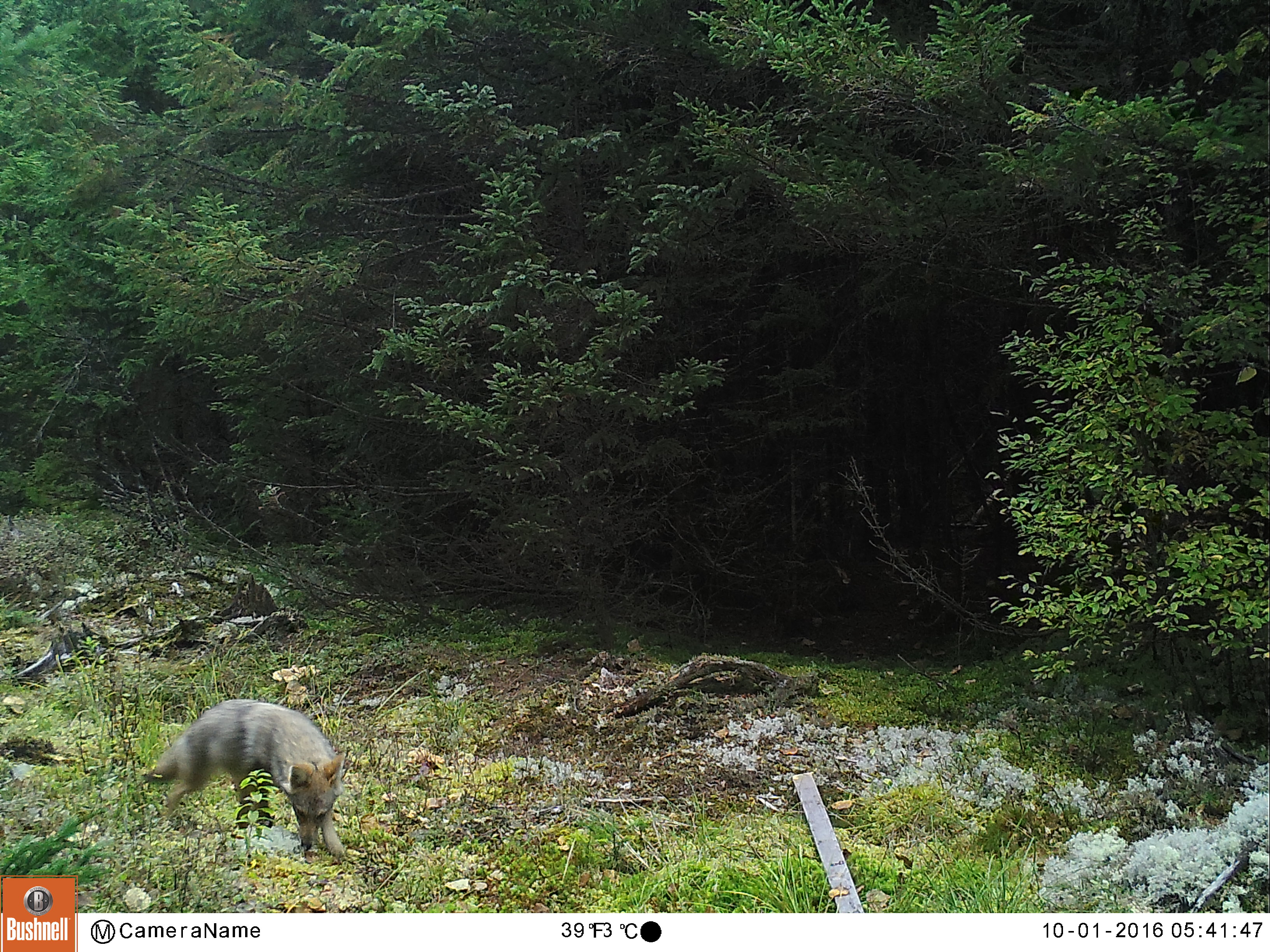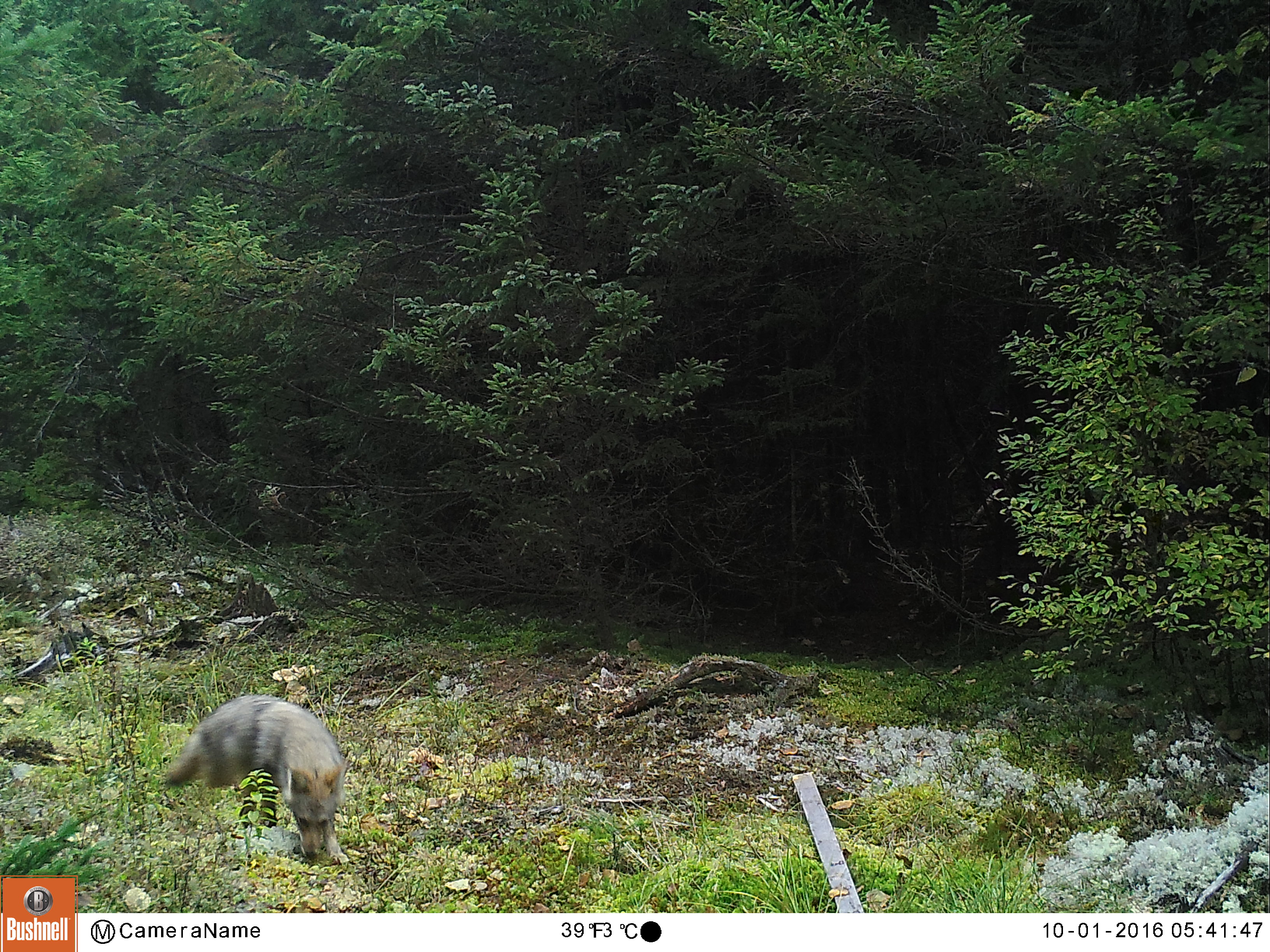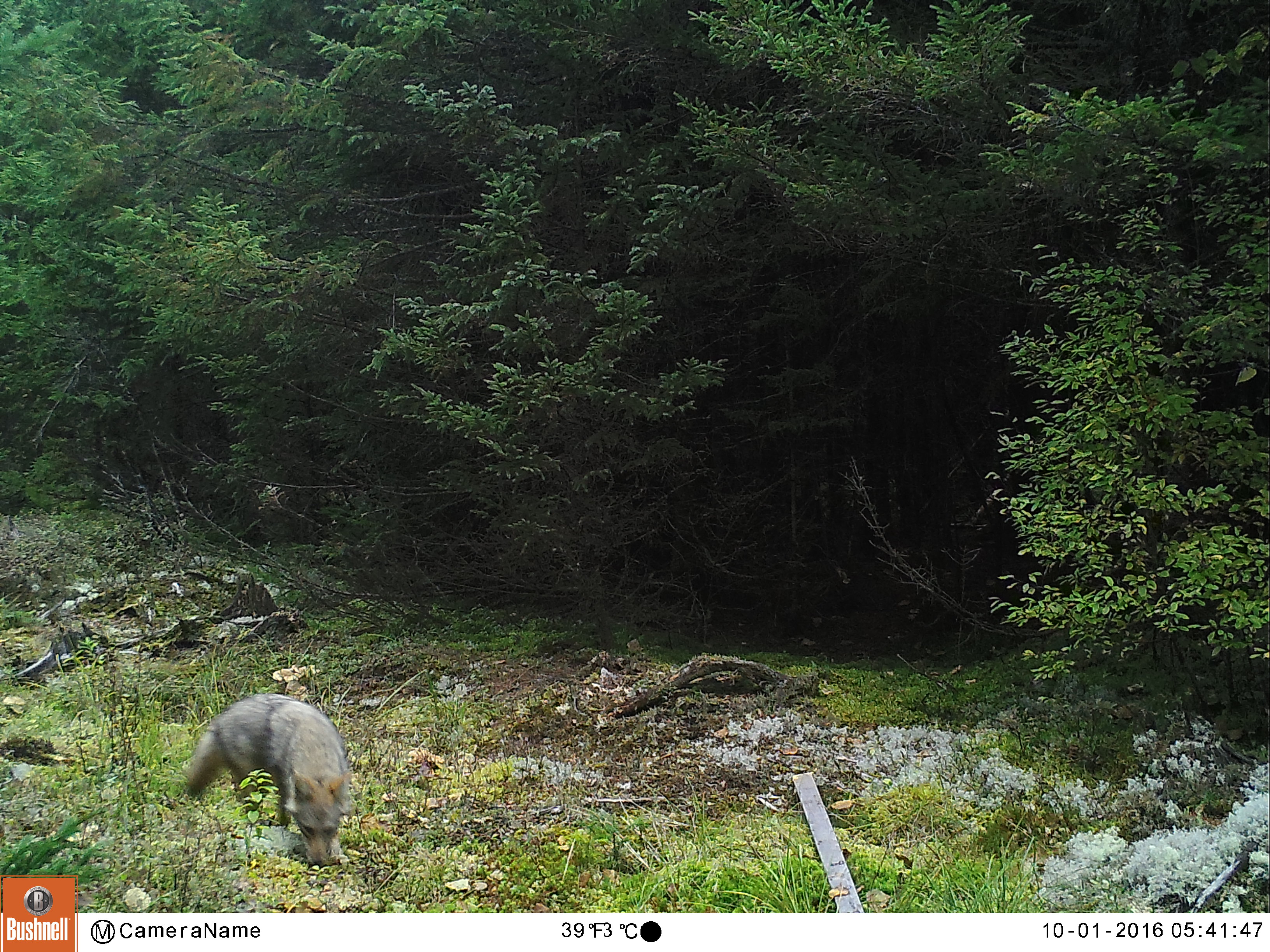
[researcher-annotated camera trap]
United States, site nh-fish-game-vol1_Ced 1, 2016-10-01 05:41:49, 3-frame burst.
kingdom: Animalia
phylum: Chordata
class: Mammalia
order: Carnivora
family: Canidae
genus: Canis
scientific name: Canis latrans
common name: coyote